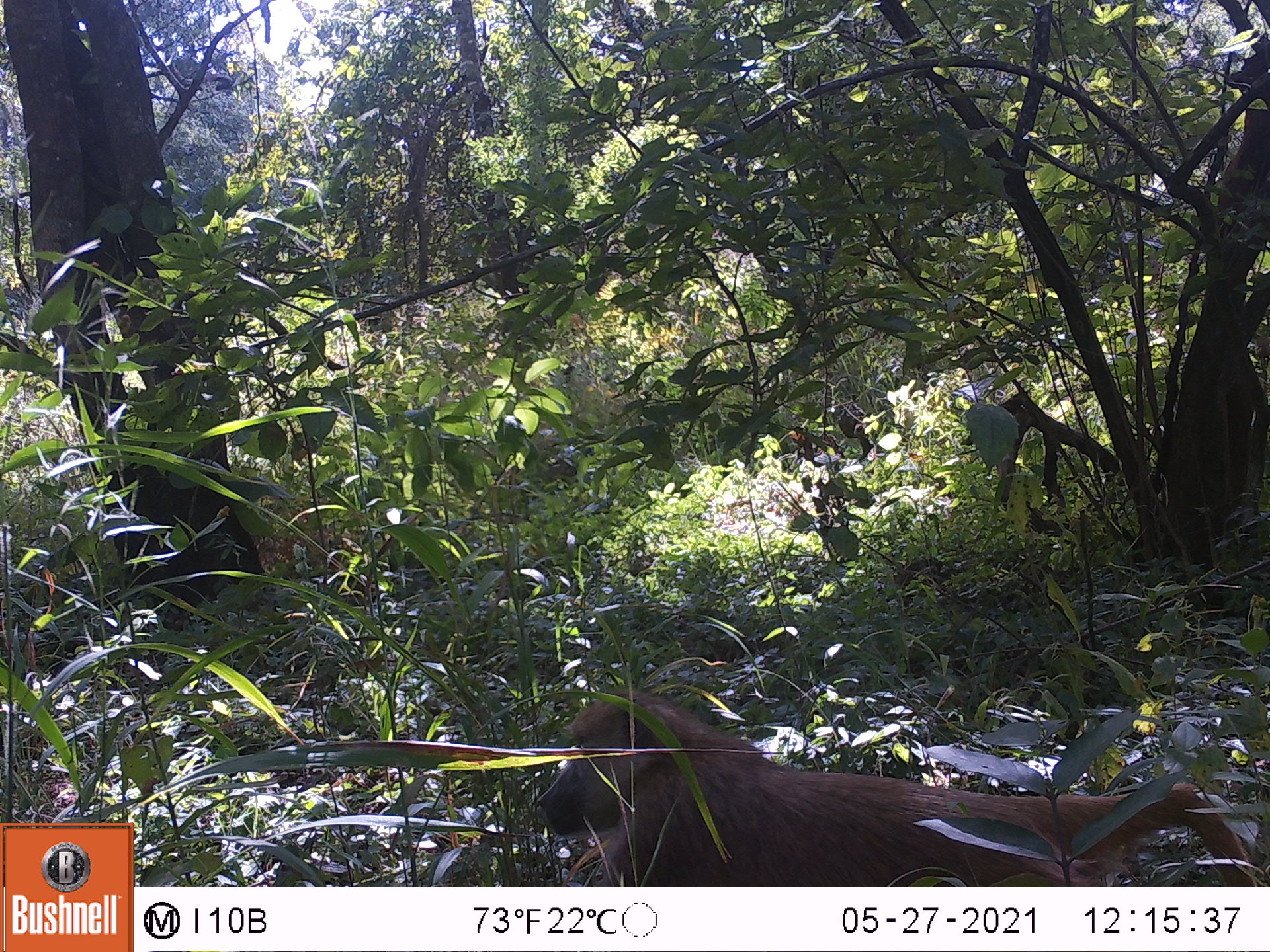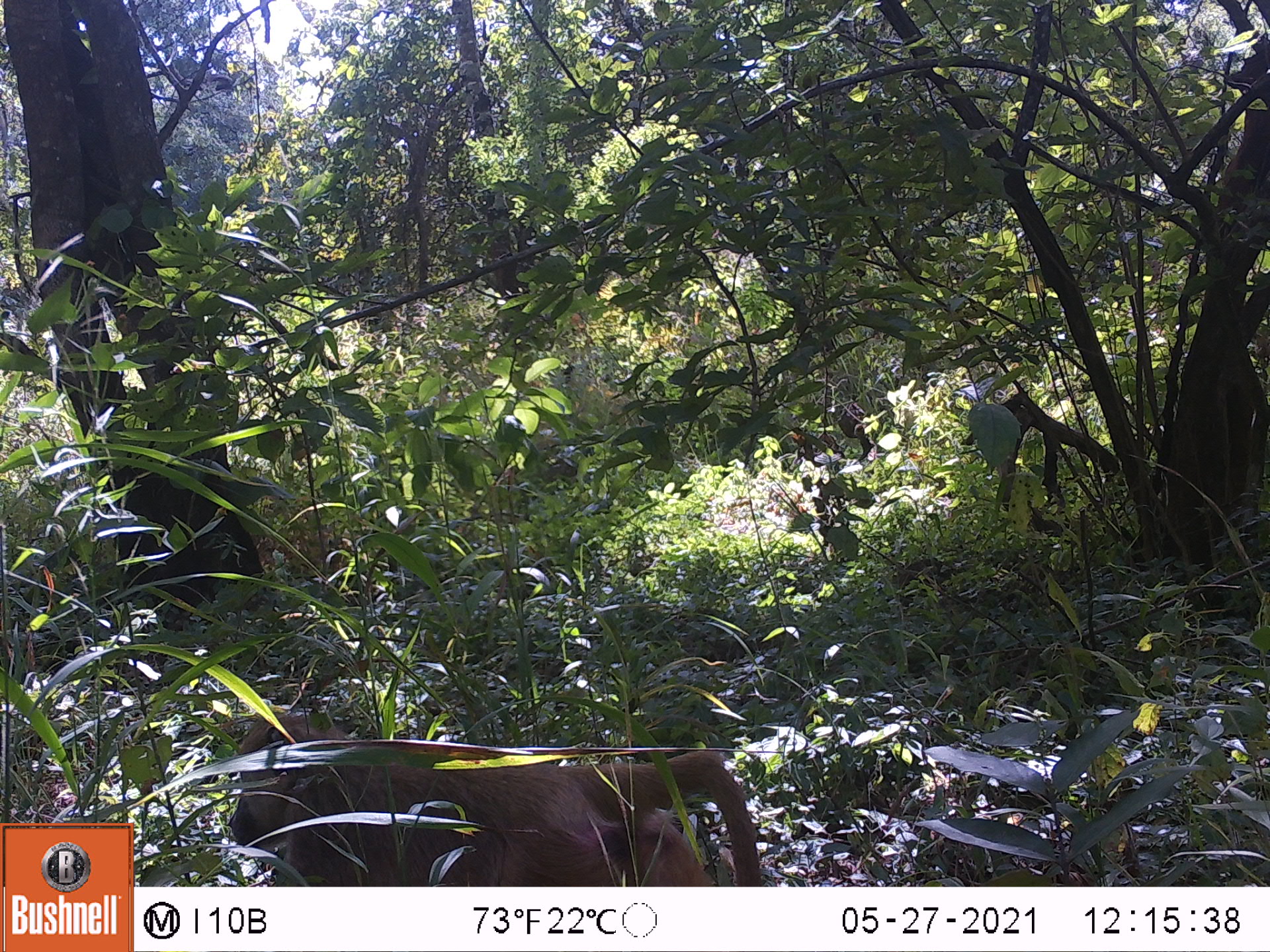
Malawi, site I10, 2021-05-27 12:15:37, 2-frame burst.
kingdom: Animalia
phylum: Chordata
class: Mammalia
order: Primates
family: Cercopithecidae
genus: Papio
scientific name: Papio cynocephalus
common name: yellow baboon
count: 1